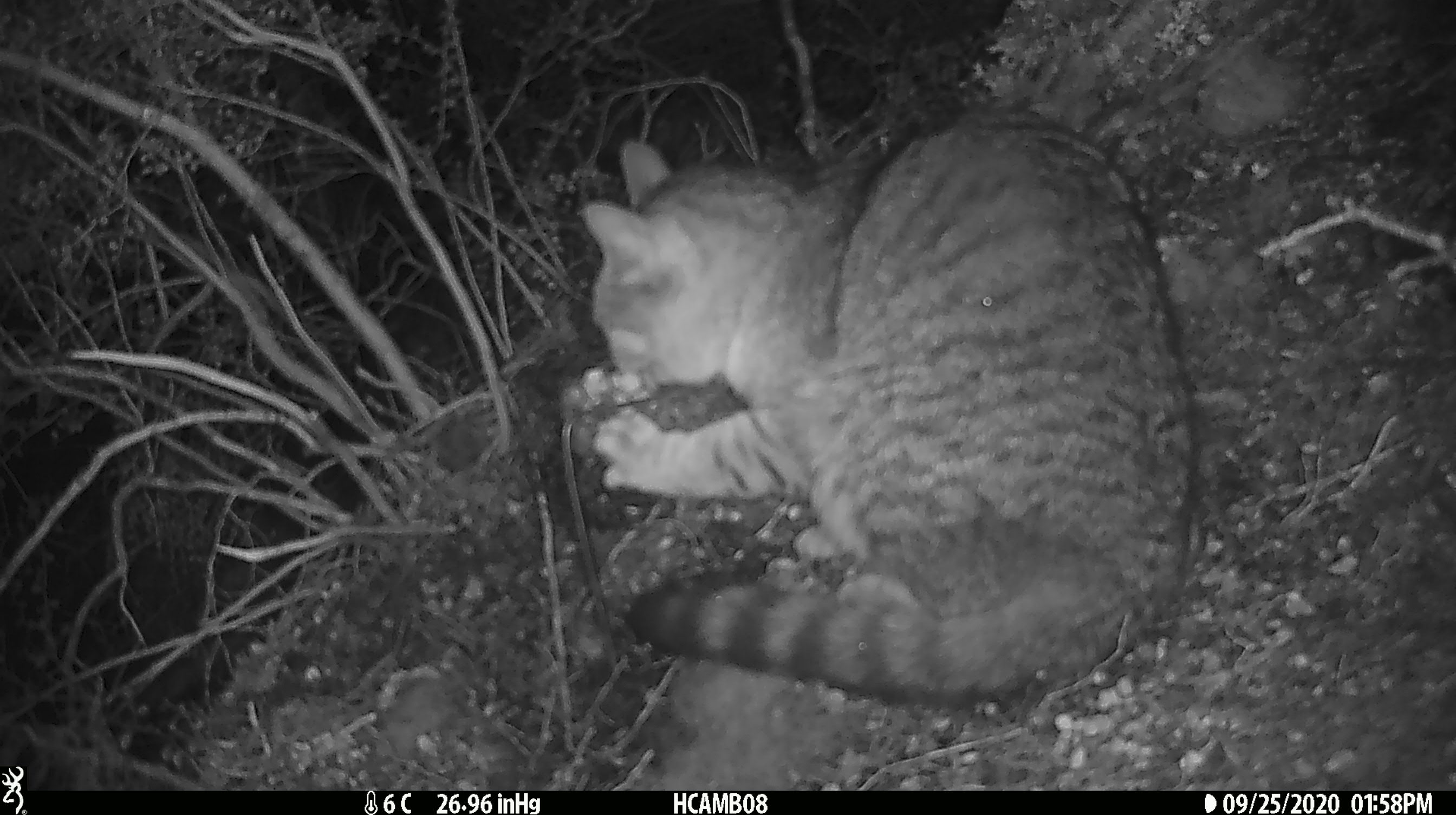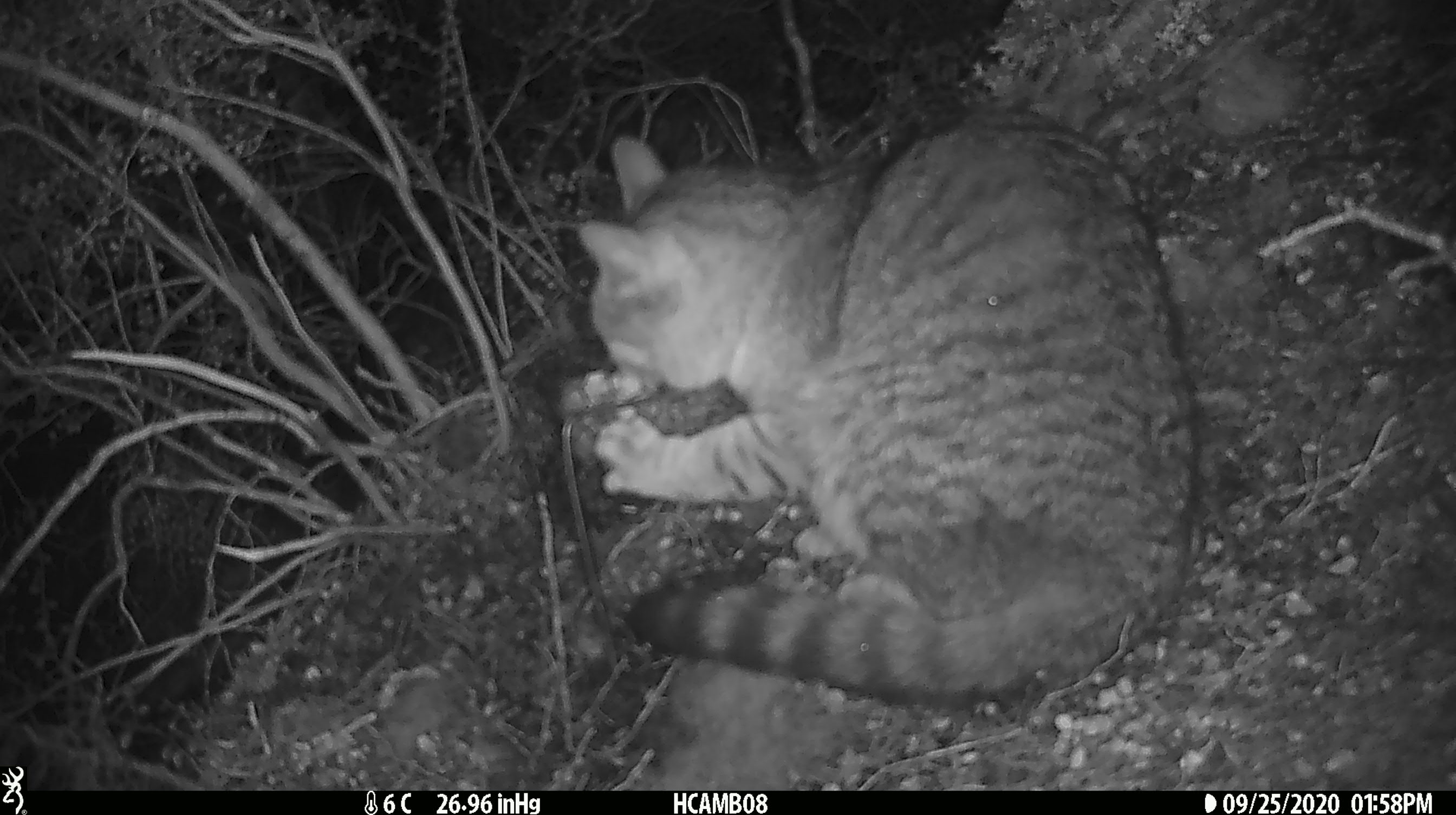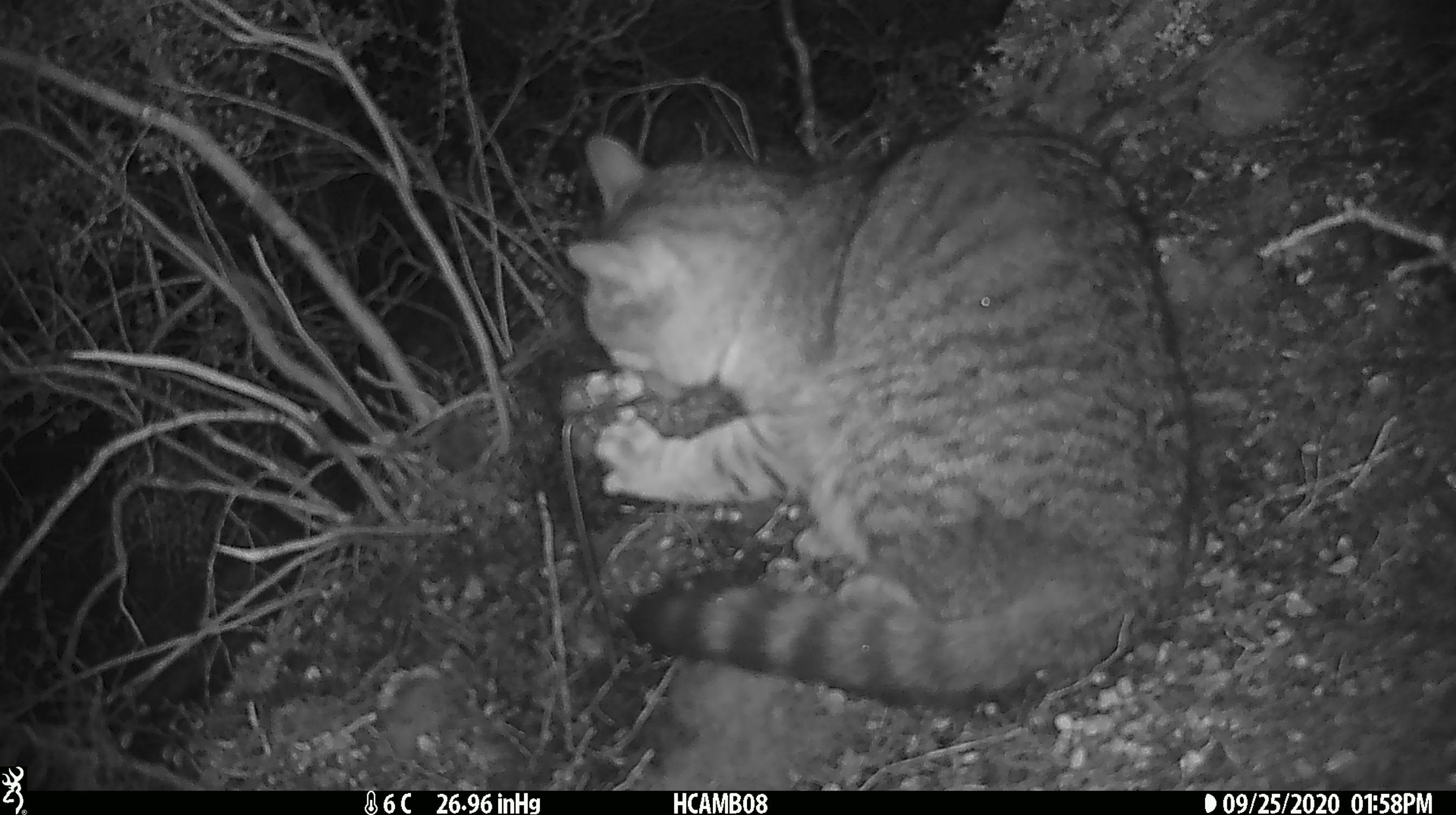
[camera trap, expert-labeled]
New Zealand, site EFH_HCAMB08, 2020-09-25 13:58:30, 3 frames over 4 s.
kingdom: Animalia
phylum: Chordata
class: Mammalia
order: Carnivora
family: Felidae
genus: Felis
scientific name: Felis catus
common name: domestic cat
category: cat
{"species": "cat (domestic cat) (Felis catus)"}